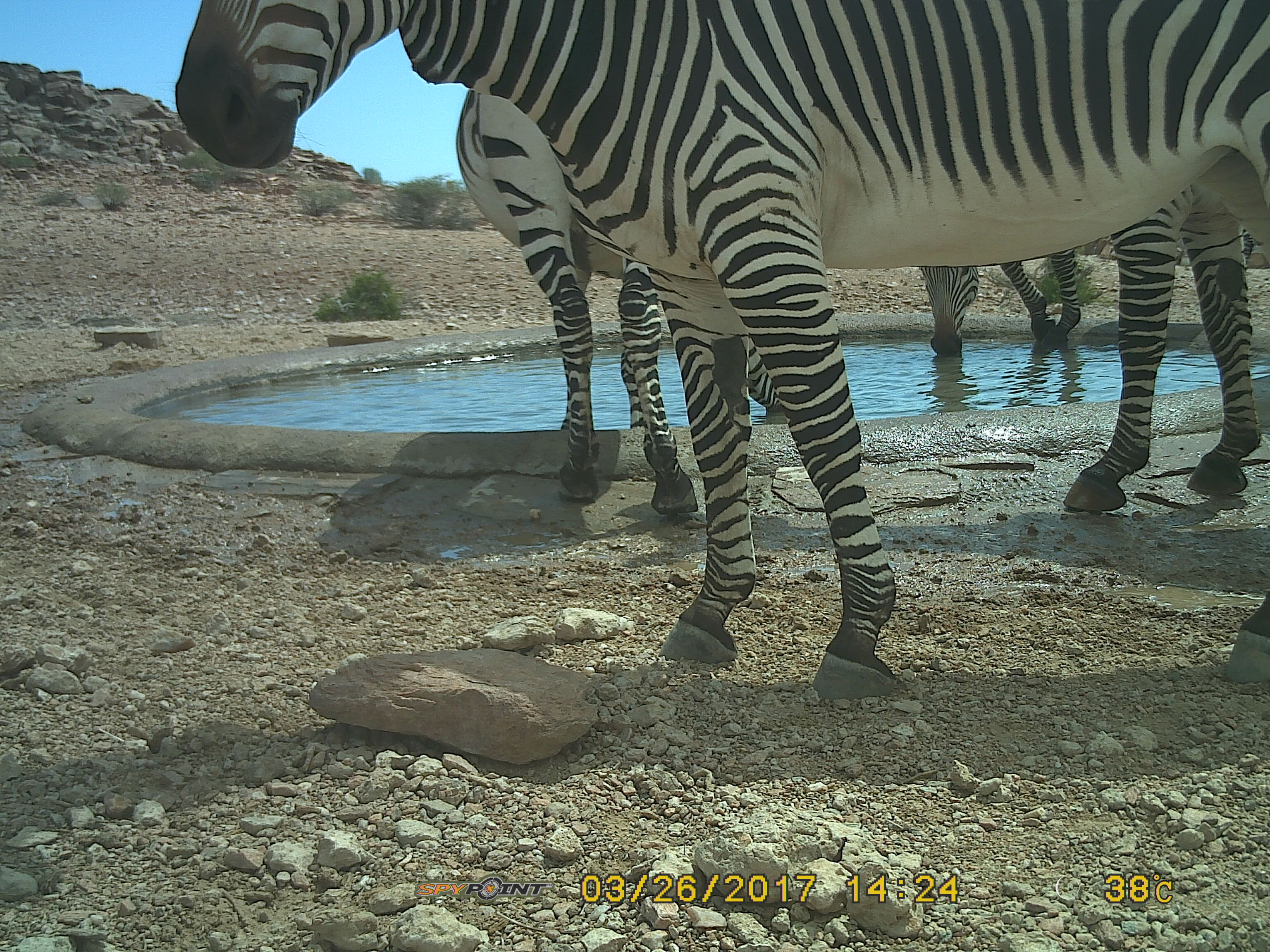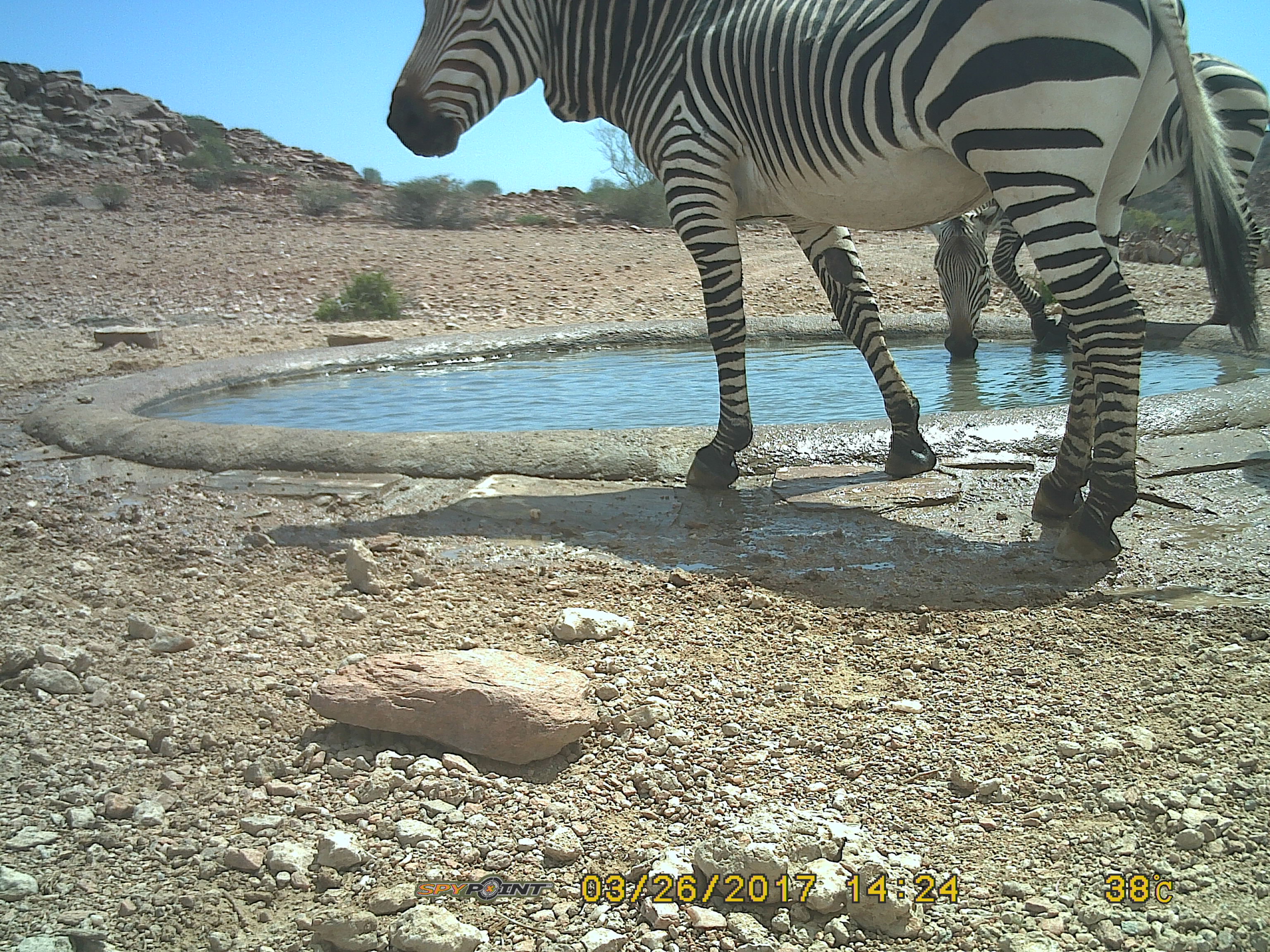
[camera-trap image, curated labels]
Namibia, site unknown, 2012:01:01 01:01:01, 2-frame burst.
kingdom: Animalia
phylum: Chordata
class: Mammalia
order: Perissodactyla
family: Equidae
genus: Equus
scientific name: Equus zebra hartmannae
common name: hartmann's mountain zebra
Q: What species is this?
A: Equus zebra hartmannae (hartmann's mountain zebra).